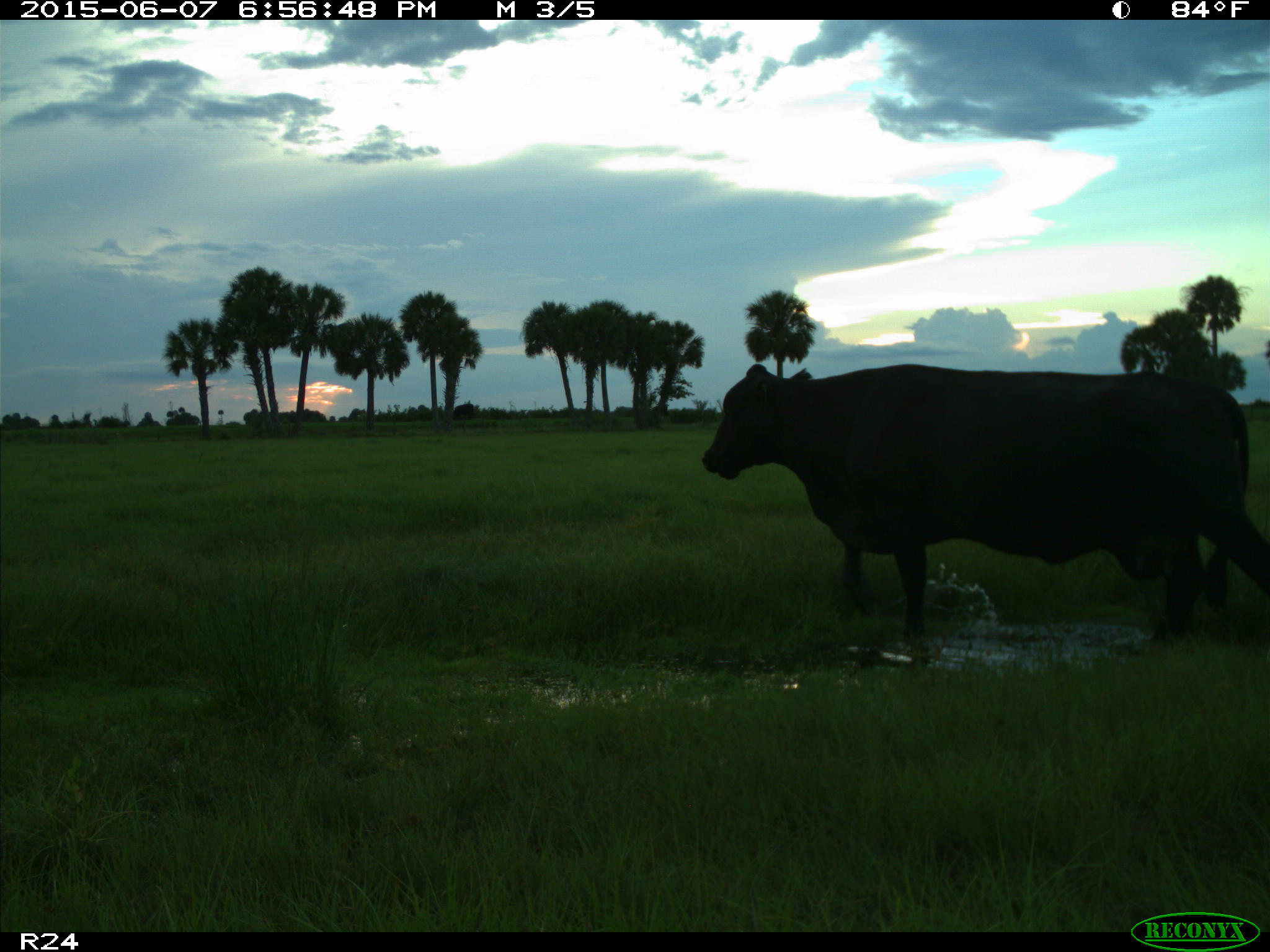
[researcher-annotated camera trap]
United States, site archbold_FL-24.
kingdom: Animalia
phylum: Chordata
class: Mammalia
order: Artiodactyla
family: Bovidae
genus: Bos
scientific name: Bos taurus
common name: domestic cow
Bos taurus (domestic cow).